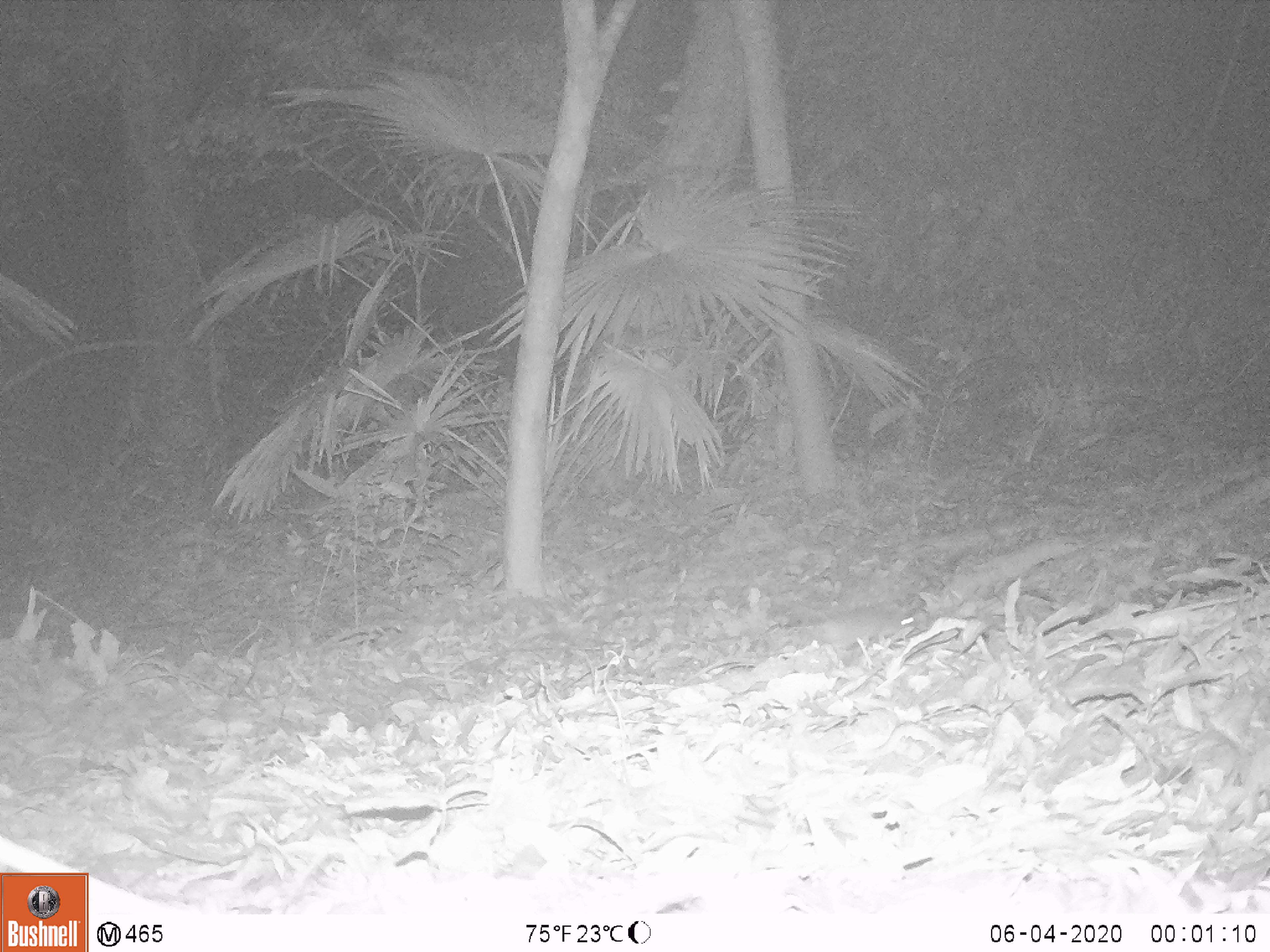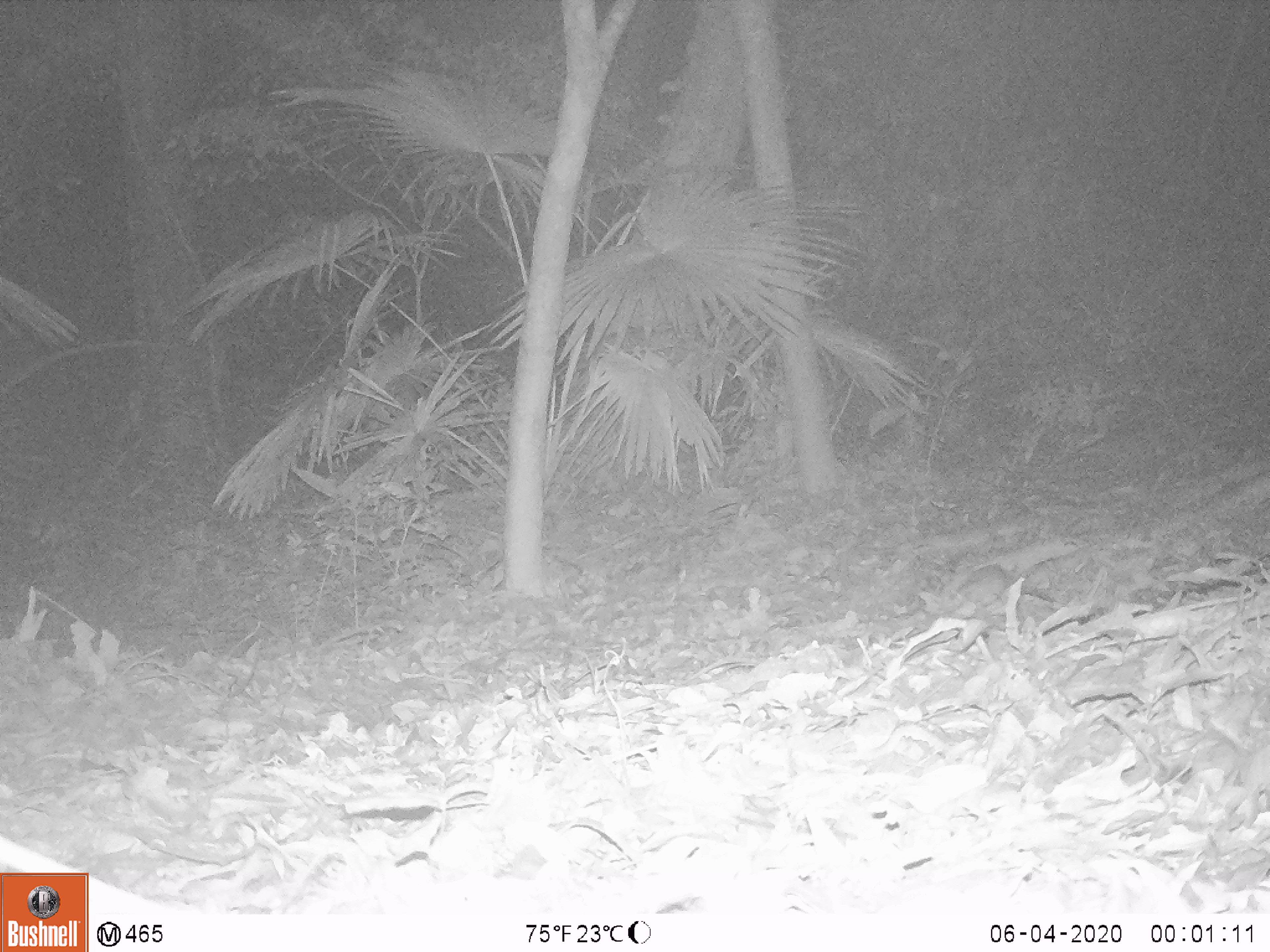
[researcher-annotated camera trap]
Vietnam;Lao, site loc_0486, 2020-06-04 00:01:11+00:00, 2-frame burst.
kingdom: Animalia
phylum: Chordata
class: Mammalia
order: Rodentia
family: Muridae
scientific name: Muridae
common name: old-world mice and rats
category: unidentified murid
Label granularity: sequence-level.